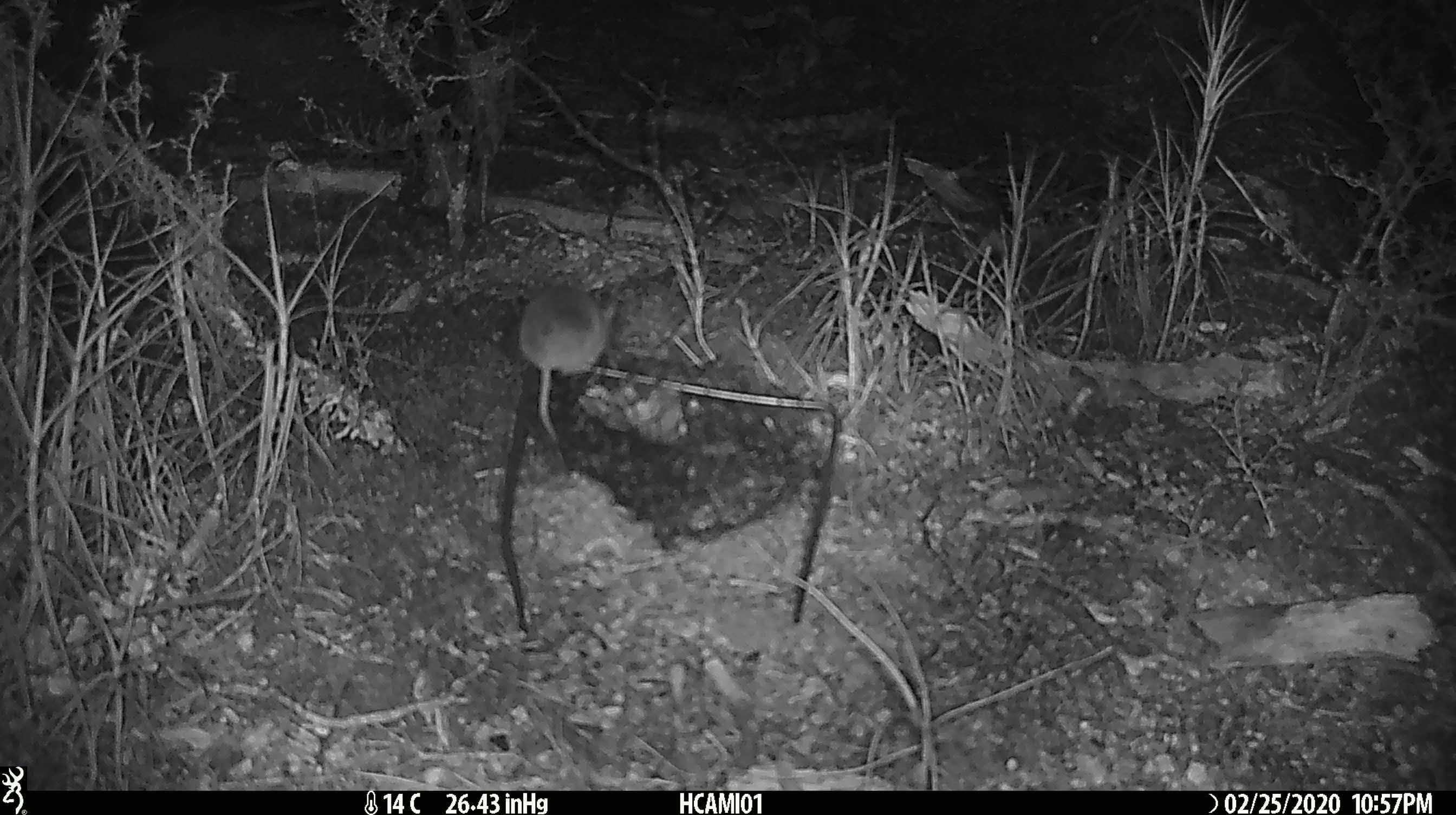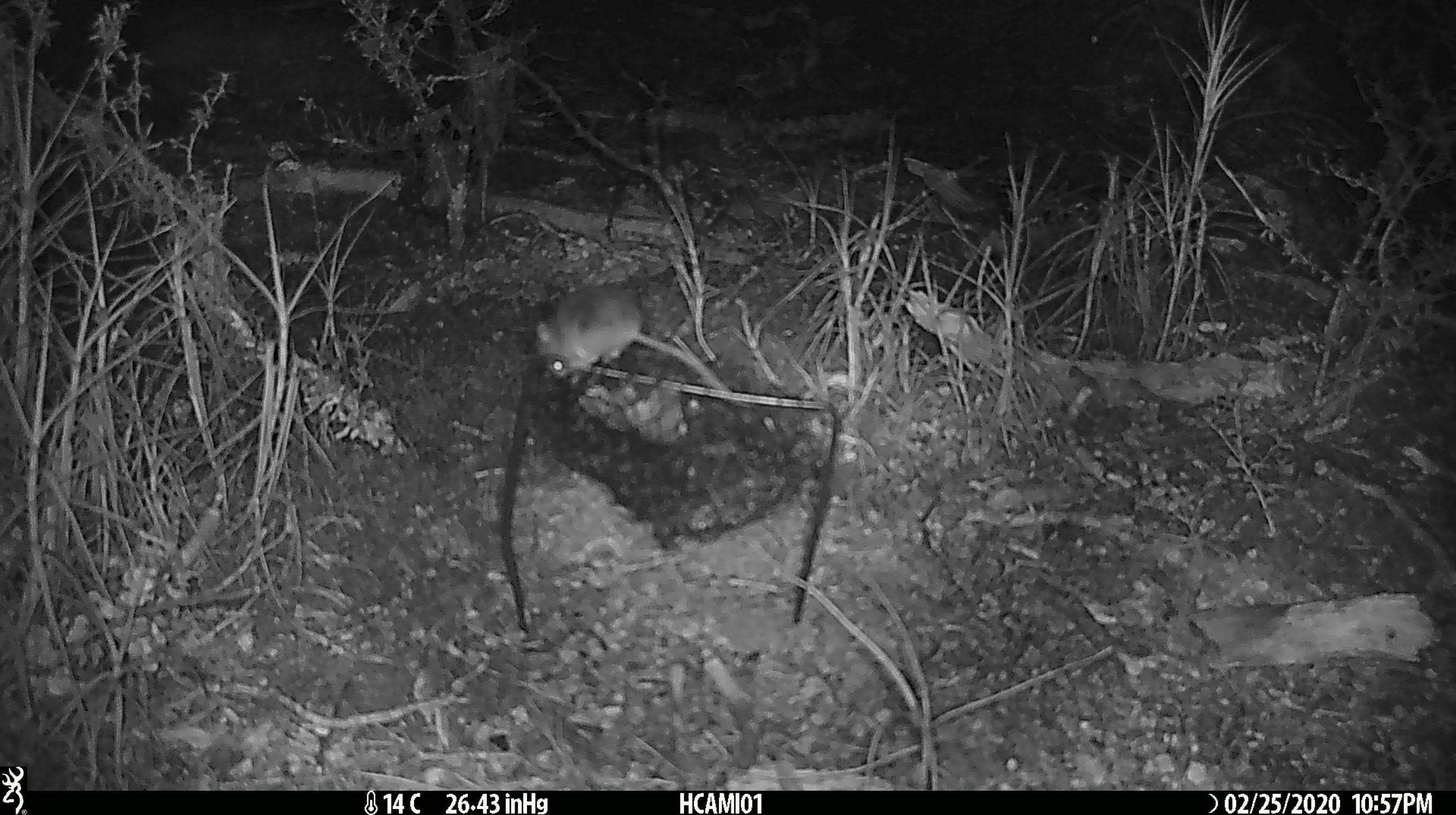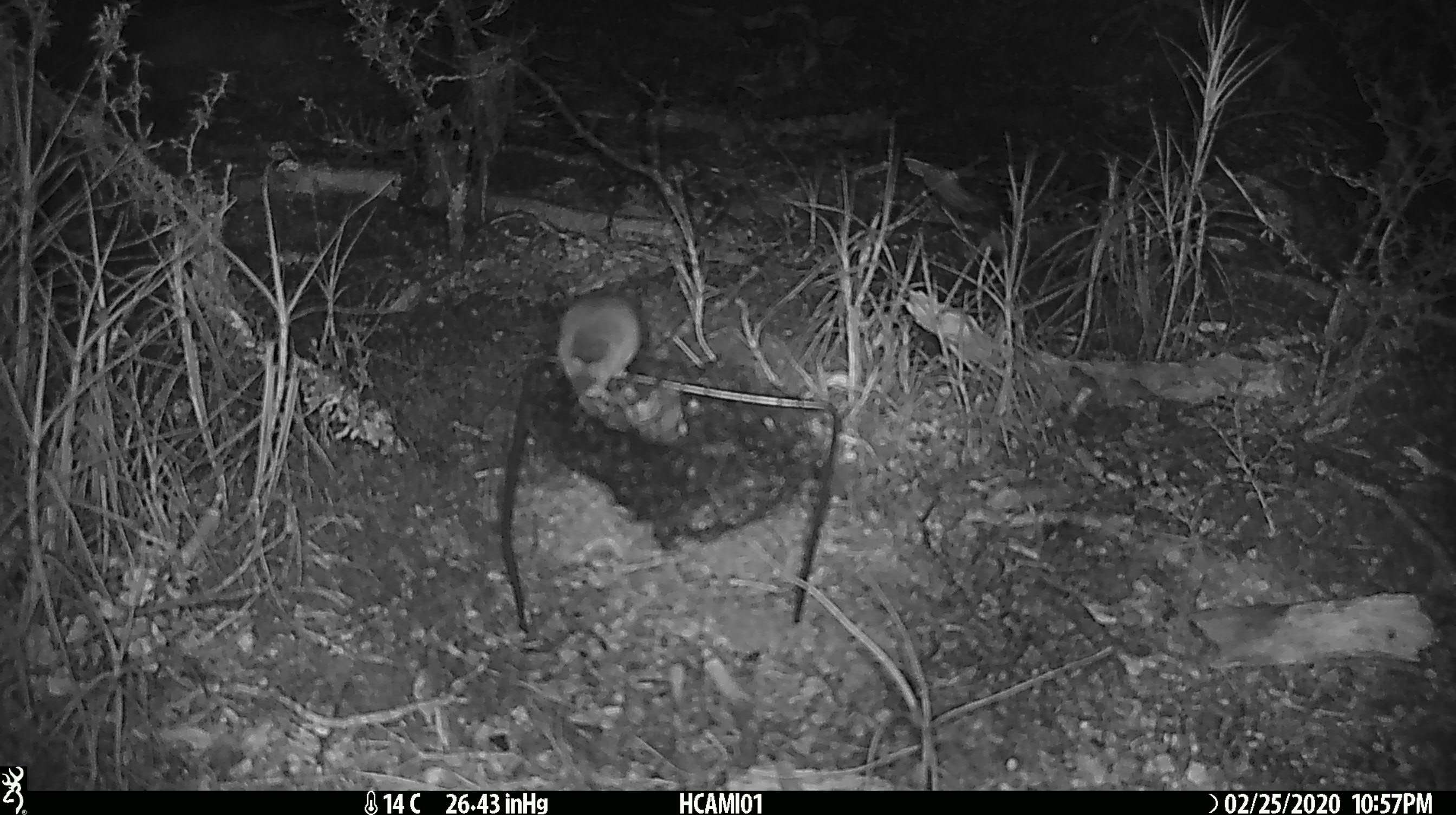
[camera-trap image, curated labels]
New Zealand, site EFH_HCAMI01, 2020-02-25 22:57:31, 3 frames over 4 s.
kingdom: Animalia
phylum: Chordata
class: Mammalia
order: Rodentia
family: Muridae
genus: Mus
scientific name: Mus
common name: mouse